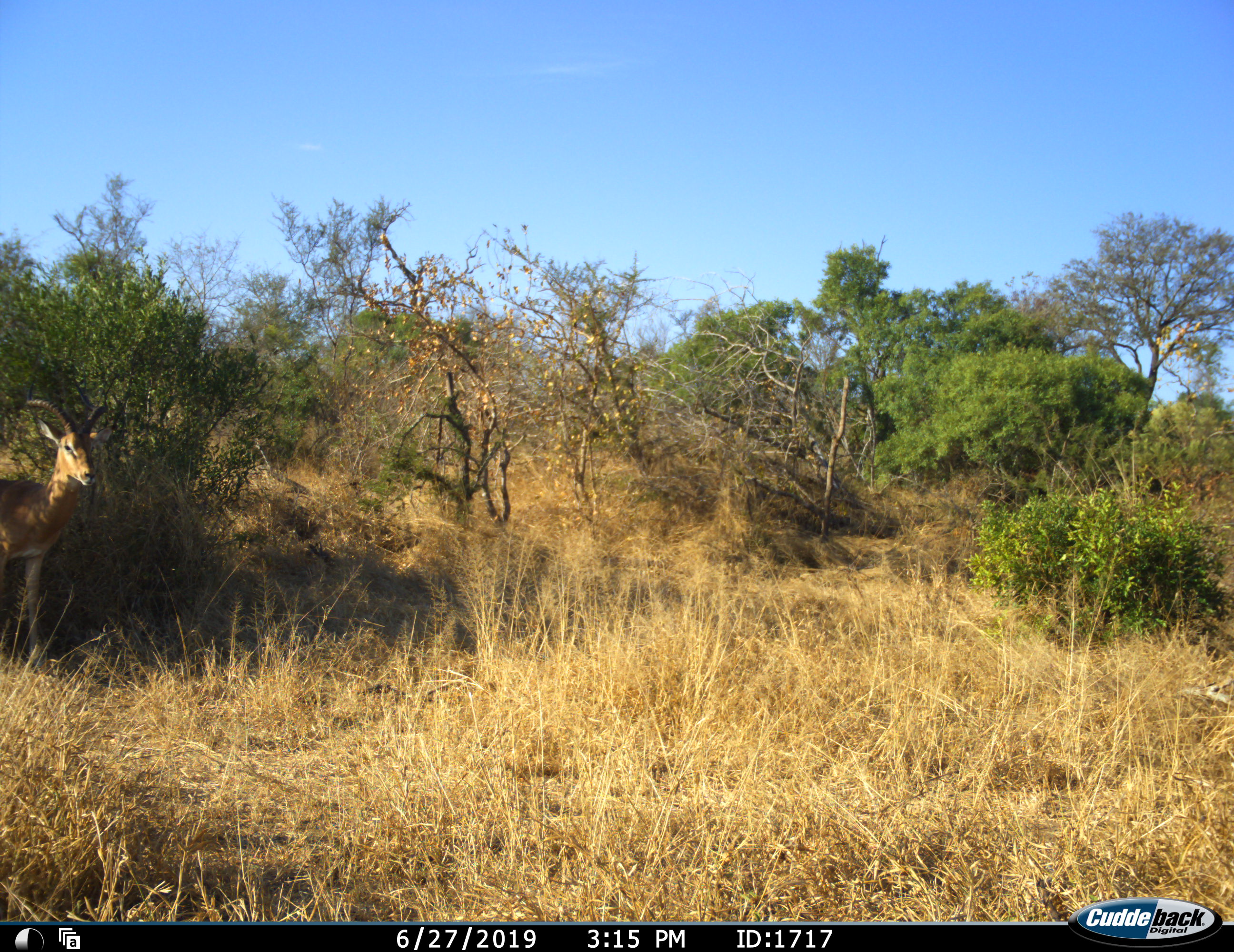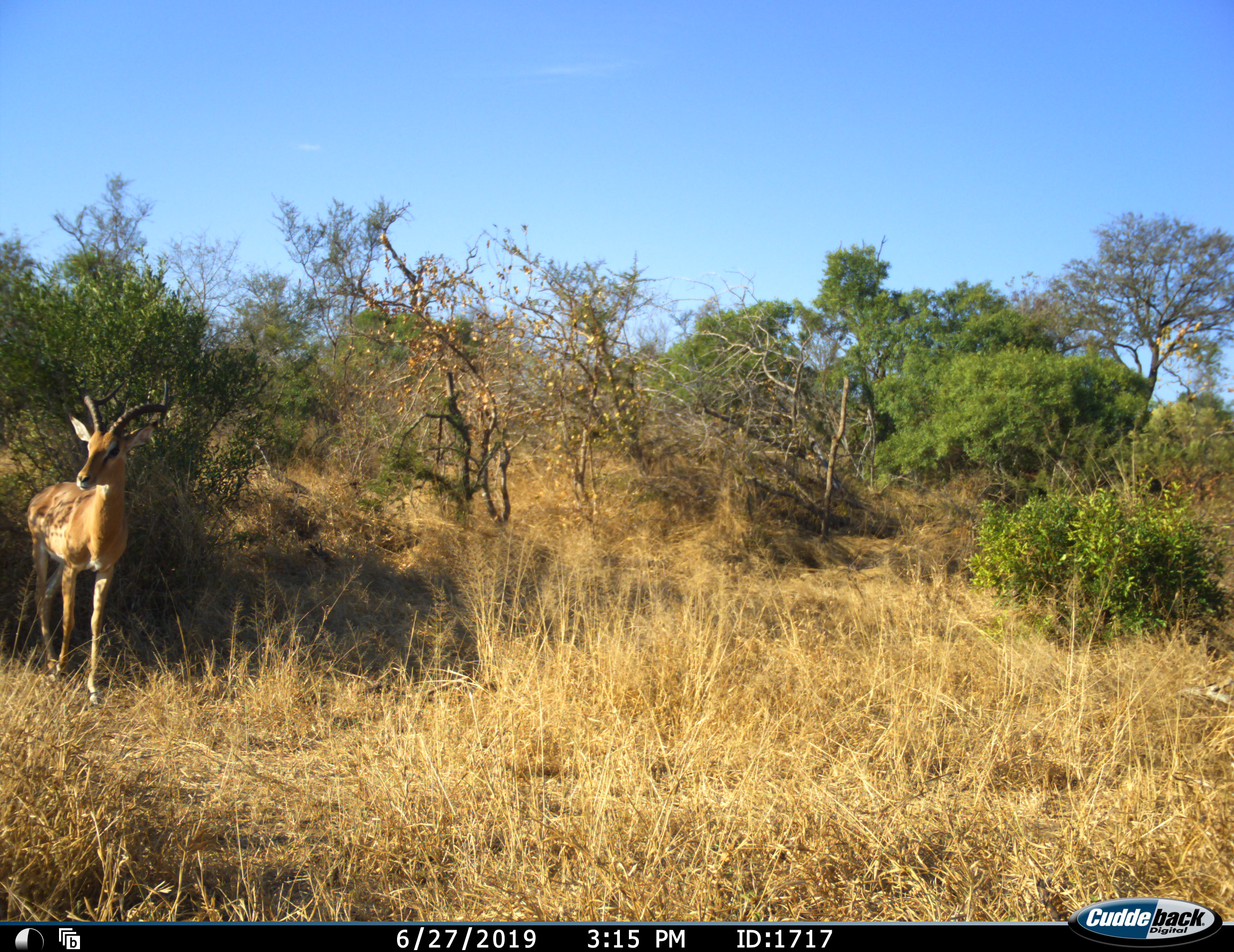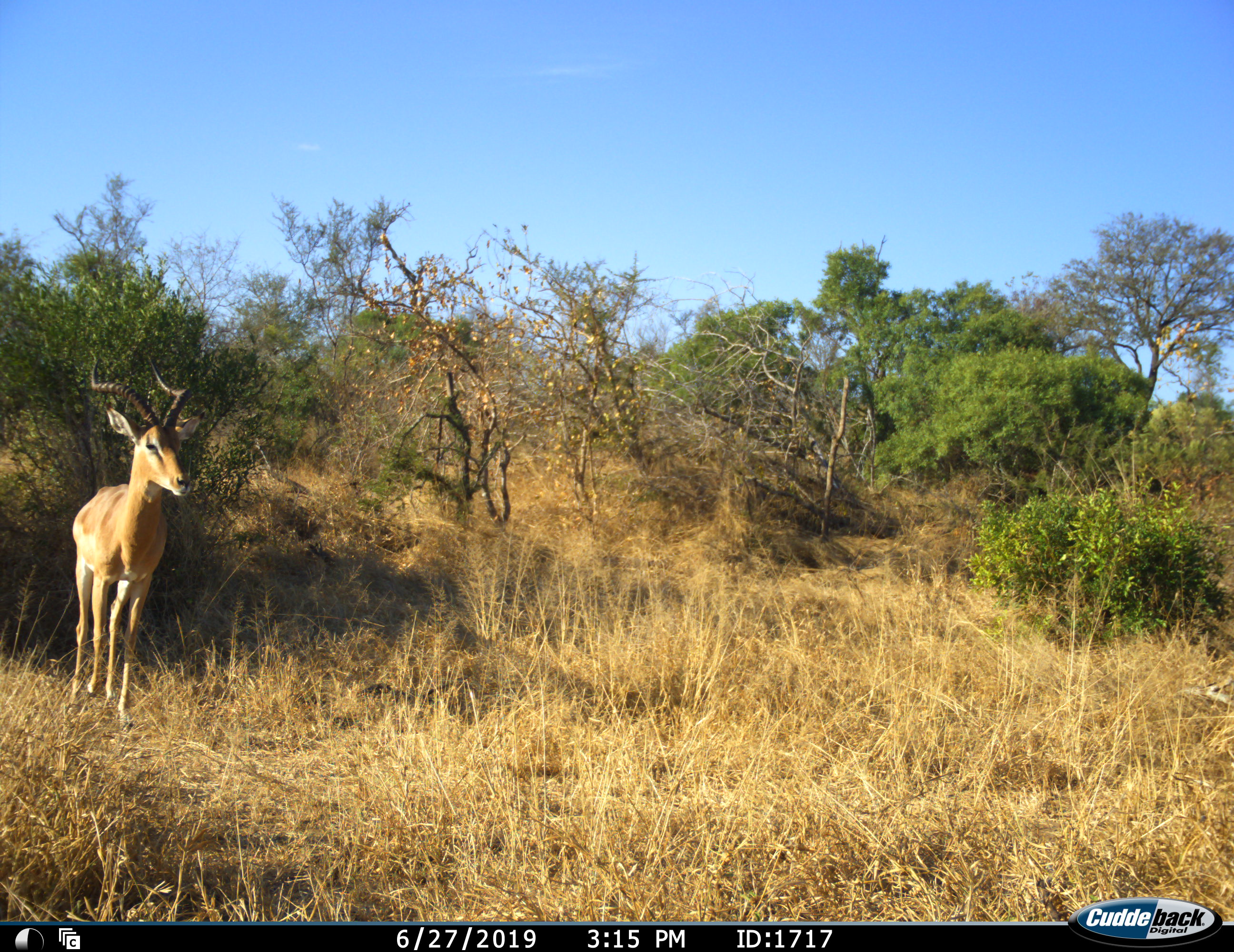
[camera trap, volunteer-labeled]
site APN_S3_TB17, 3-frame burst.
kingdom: Animalia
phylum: Chordata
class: Mammalia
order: Artiodactyla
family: Bovidae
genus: Aepyceros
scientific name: Aepyceros melampus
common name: impala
Impala (Aepyceros melampus), count 1. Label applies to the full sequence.